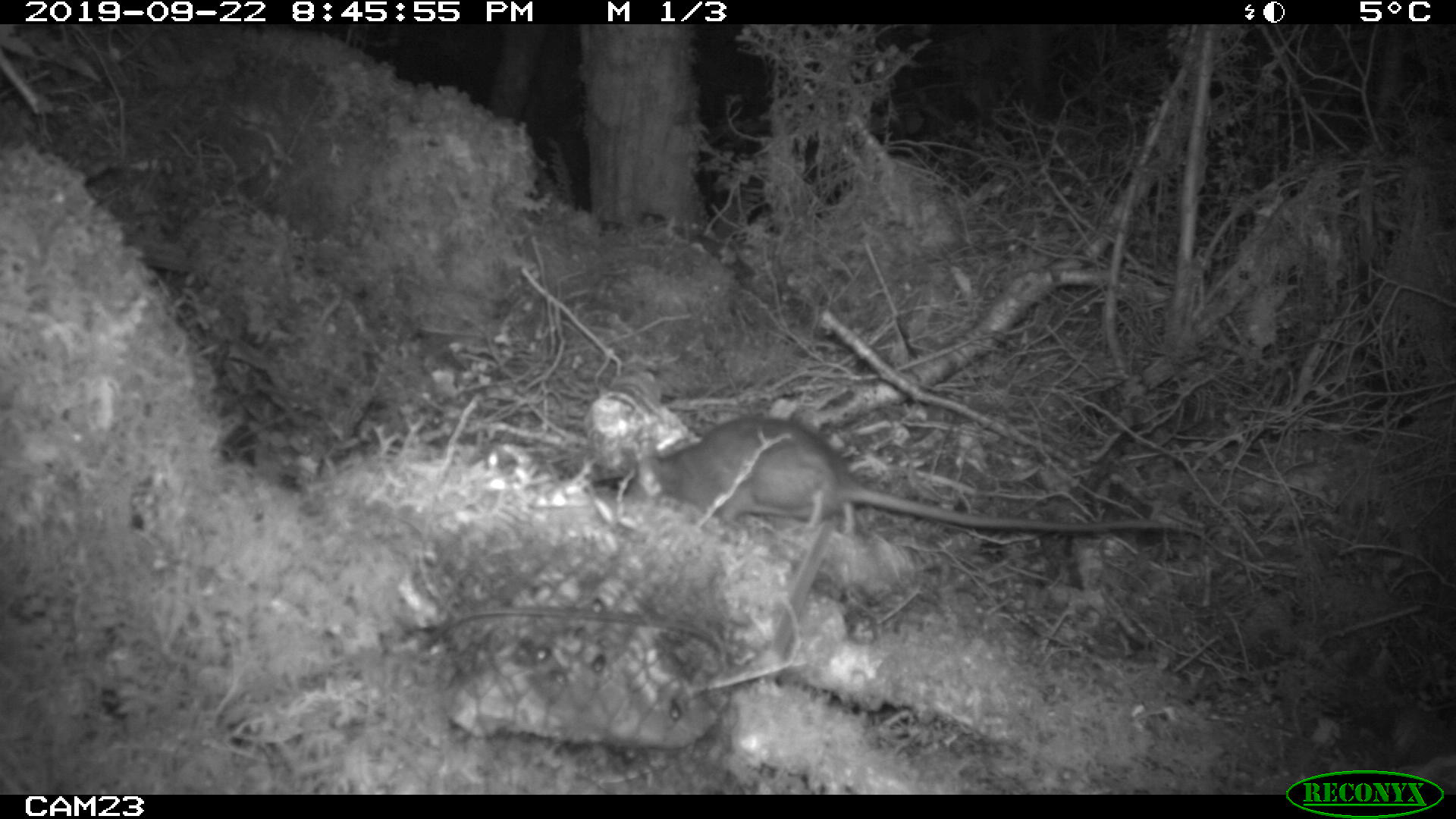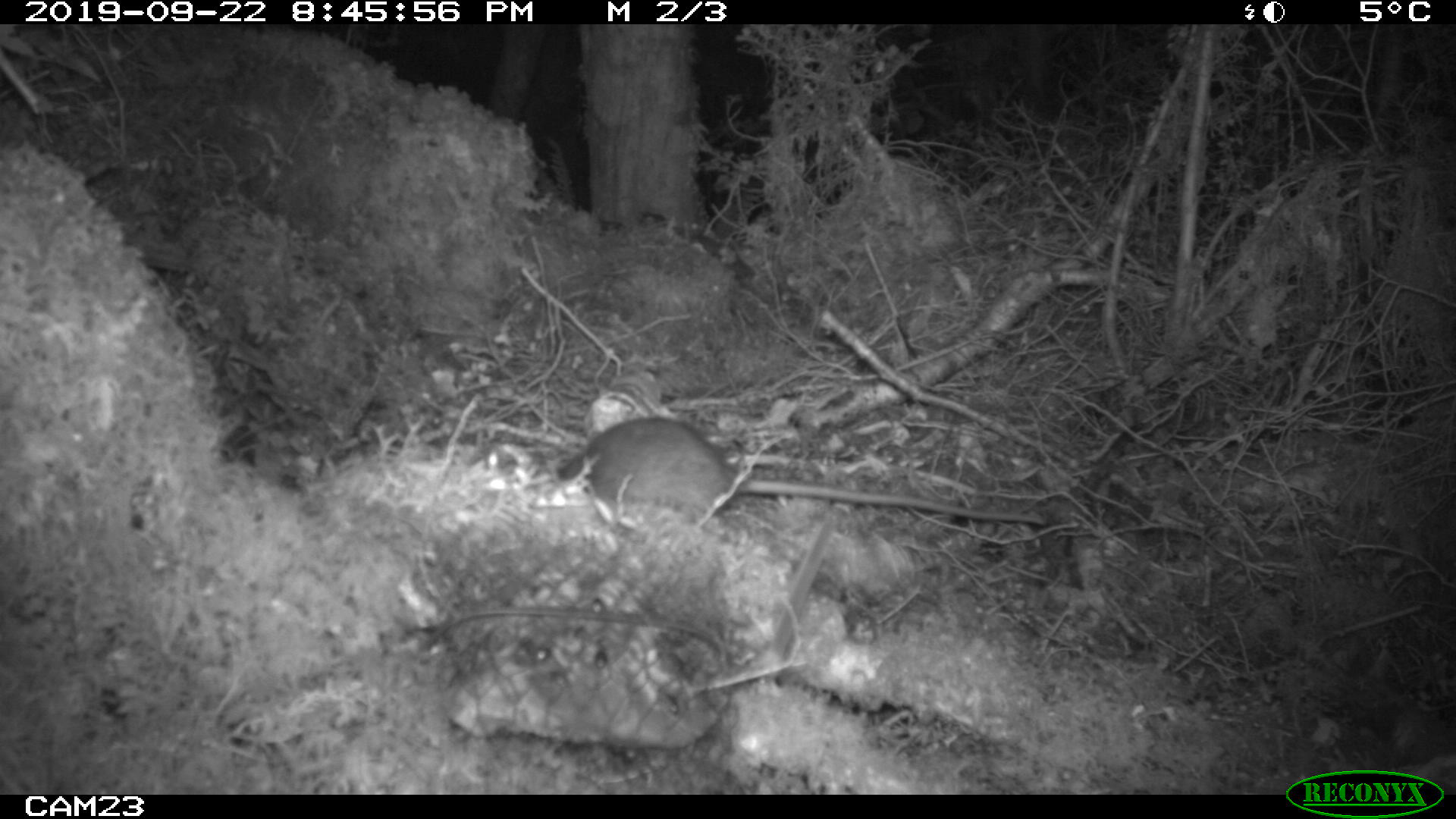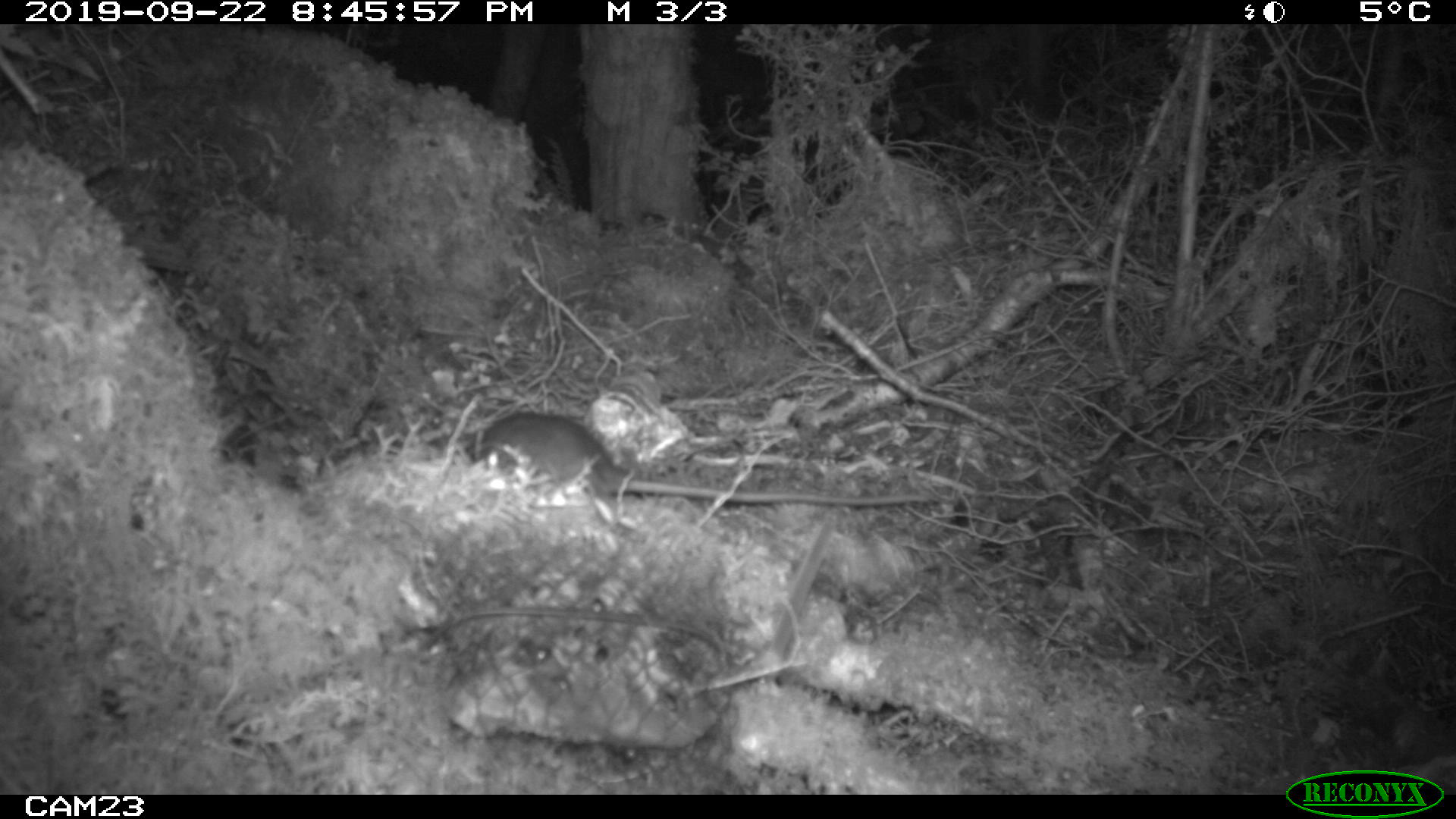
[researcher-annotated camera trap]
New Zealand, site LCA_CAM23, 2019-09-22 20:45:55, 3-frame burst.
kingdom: Animalia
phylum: Chordata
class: Mammalia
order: Rodentia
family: Muridae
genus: Rattus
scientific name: Rattus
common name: rat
Rat (Rattus).